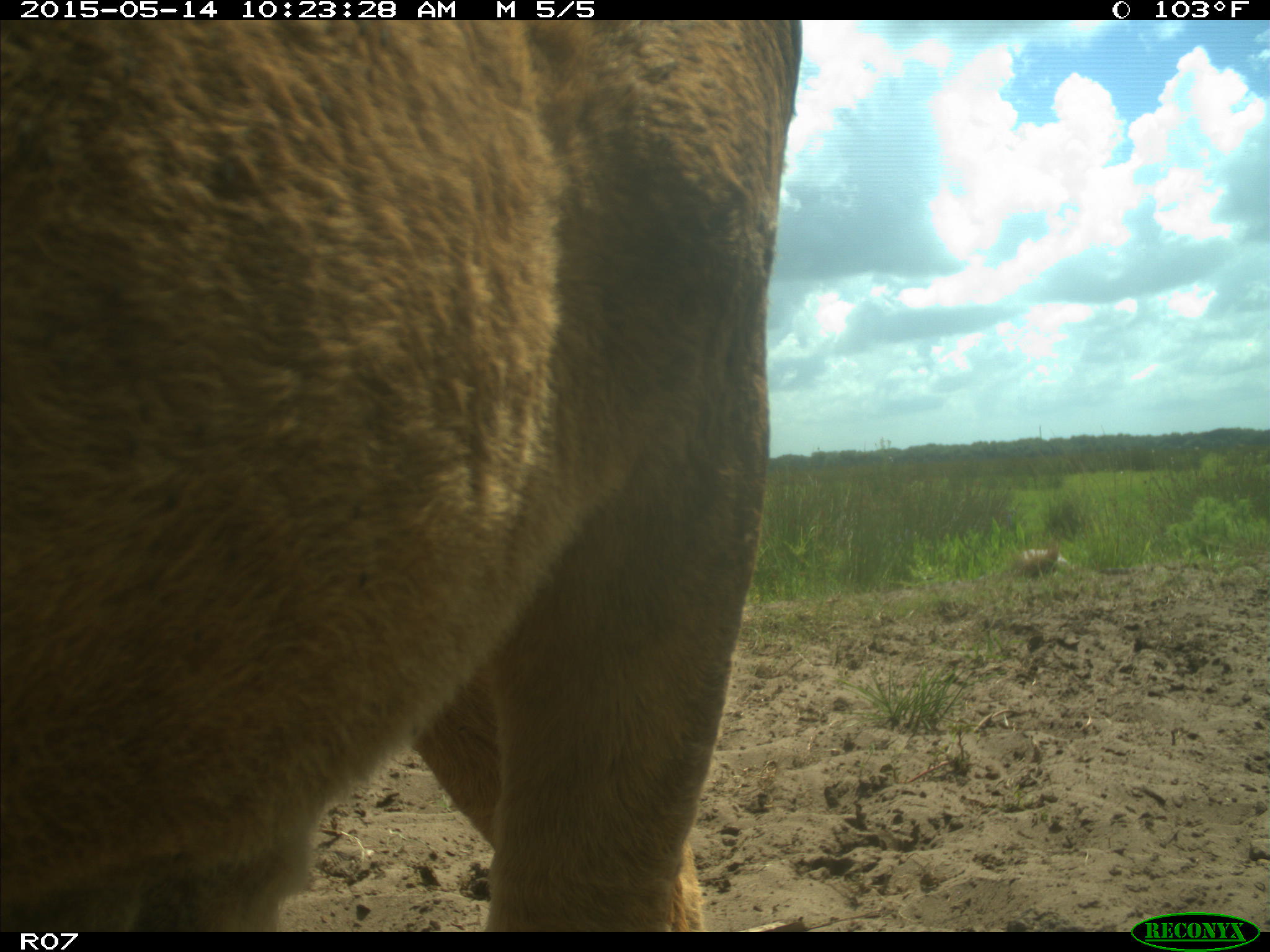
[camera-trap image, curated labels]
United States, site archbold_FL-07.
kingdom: Animalia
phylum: Chordata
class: Mammalia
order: Artiodactyla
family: Bovidae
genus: Bos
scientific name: Bos taurus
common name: domestic cow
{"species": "Bos taurus (domestic cow)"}